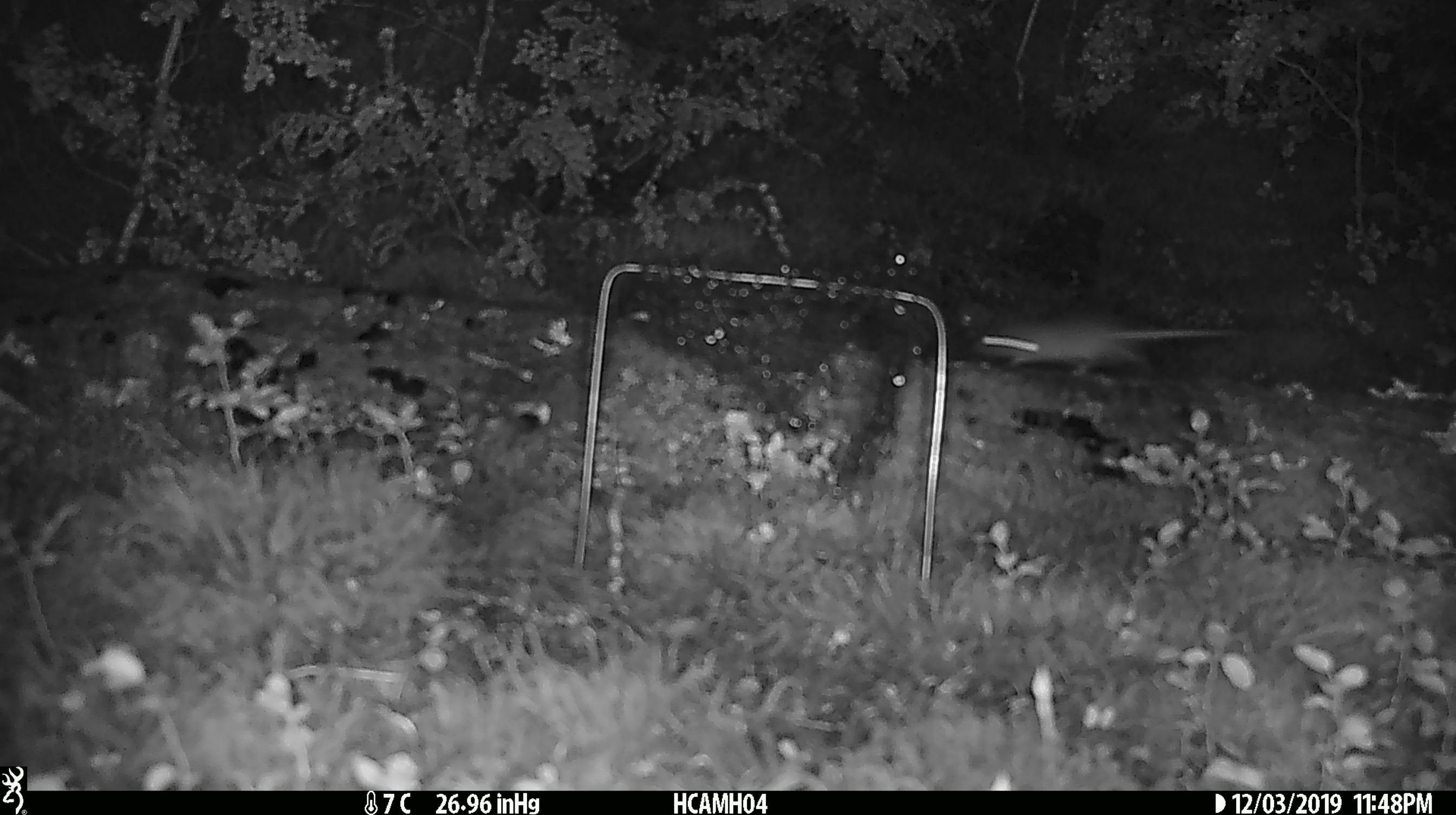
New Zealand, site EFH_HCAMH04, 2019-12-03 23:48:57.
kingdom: Animalia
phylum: Chordata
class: Mammalia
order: Rodentia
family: Muridae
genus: Mus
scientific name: Mus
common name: mouse